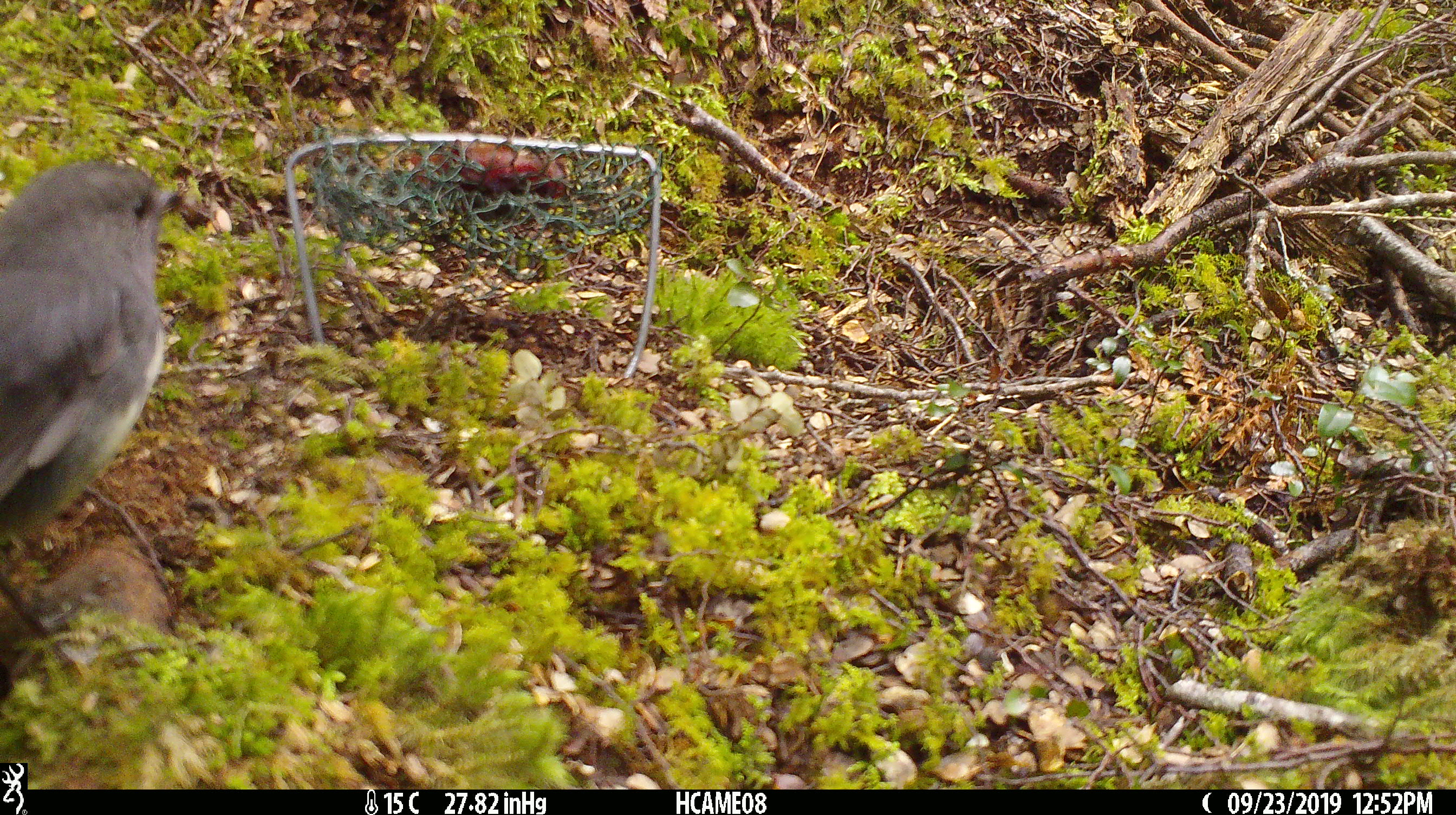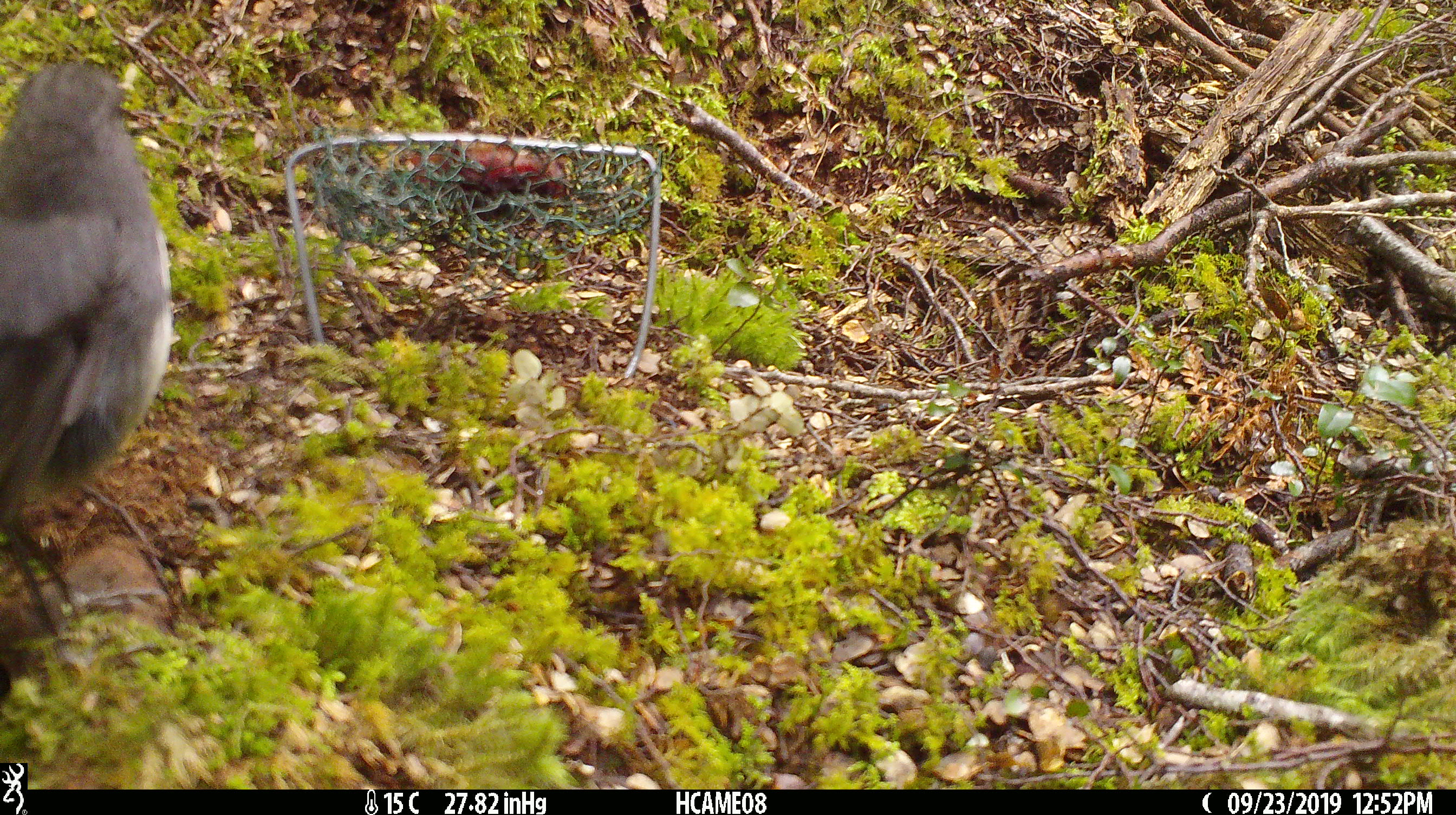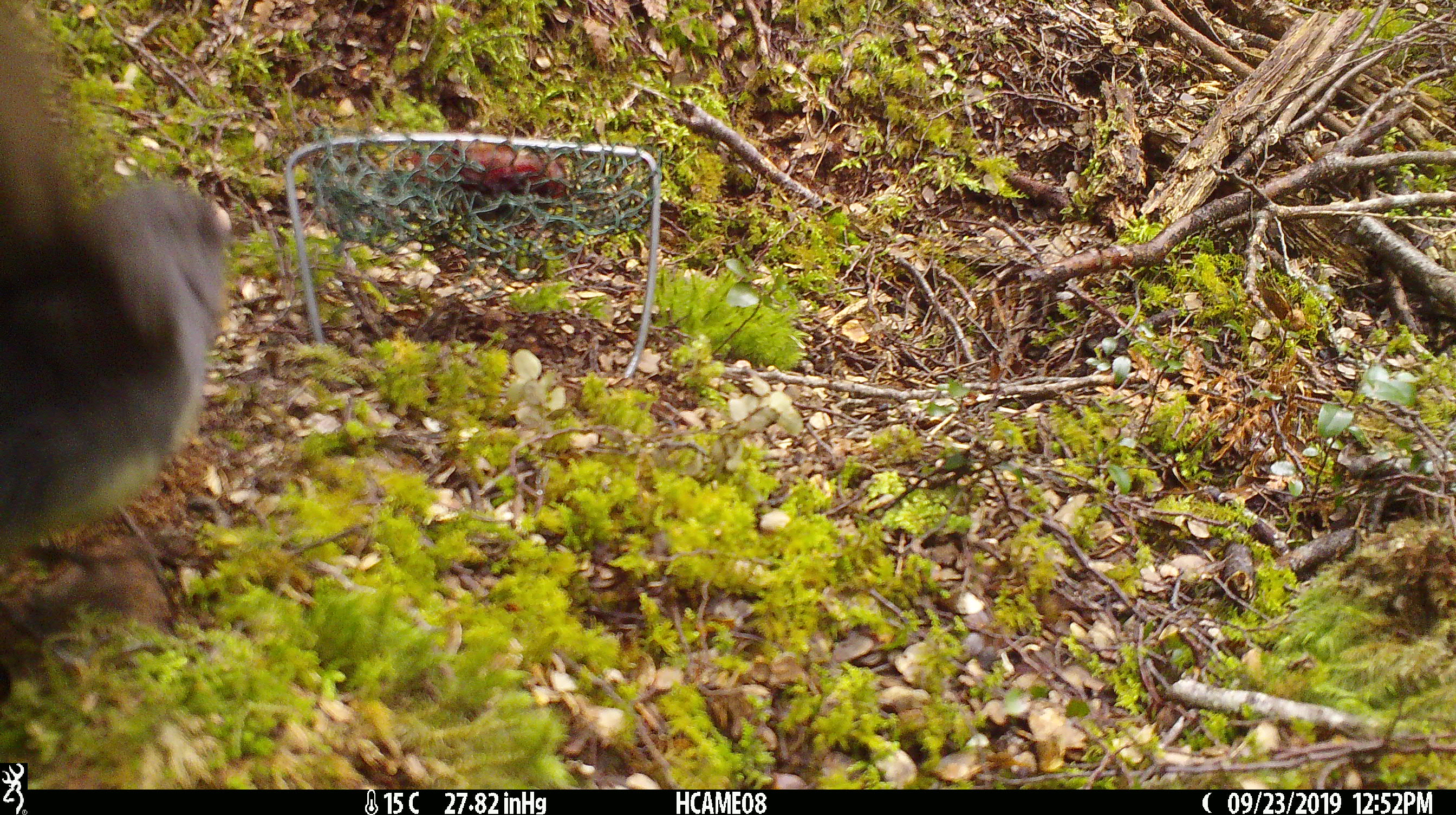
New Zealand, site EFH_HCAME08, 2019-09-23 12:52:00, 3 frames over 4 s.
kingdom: Animalia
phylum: Chordata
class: Aves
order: Passeriformes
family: Petroicidae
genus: Petroica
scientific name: Petroica australis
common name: new zealand robin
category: robin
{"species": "robin (new zealand robin) (Petroica australis)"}